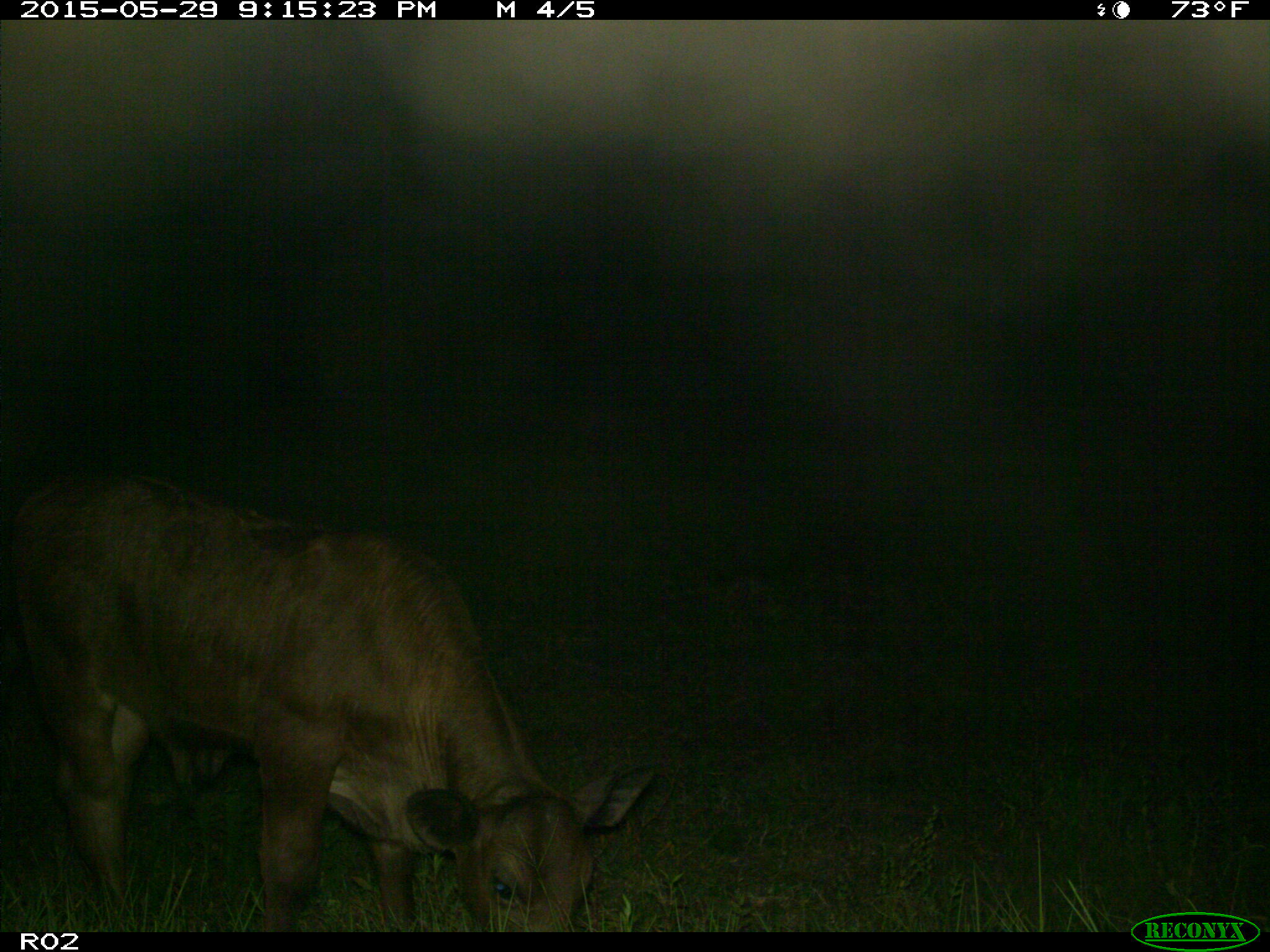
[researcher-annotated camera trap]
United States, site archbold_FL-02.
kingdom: Animalia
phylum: Chordata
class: Mammalia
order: Artiodactyla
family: Bovidae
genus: Bos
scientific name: Bos taurus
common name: domestic cow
Bos taurus (domestic cow).